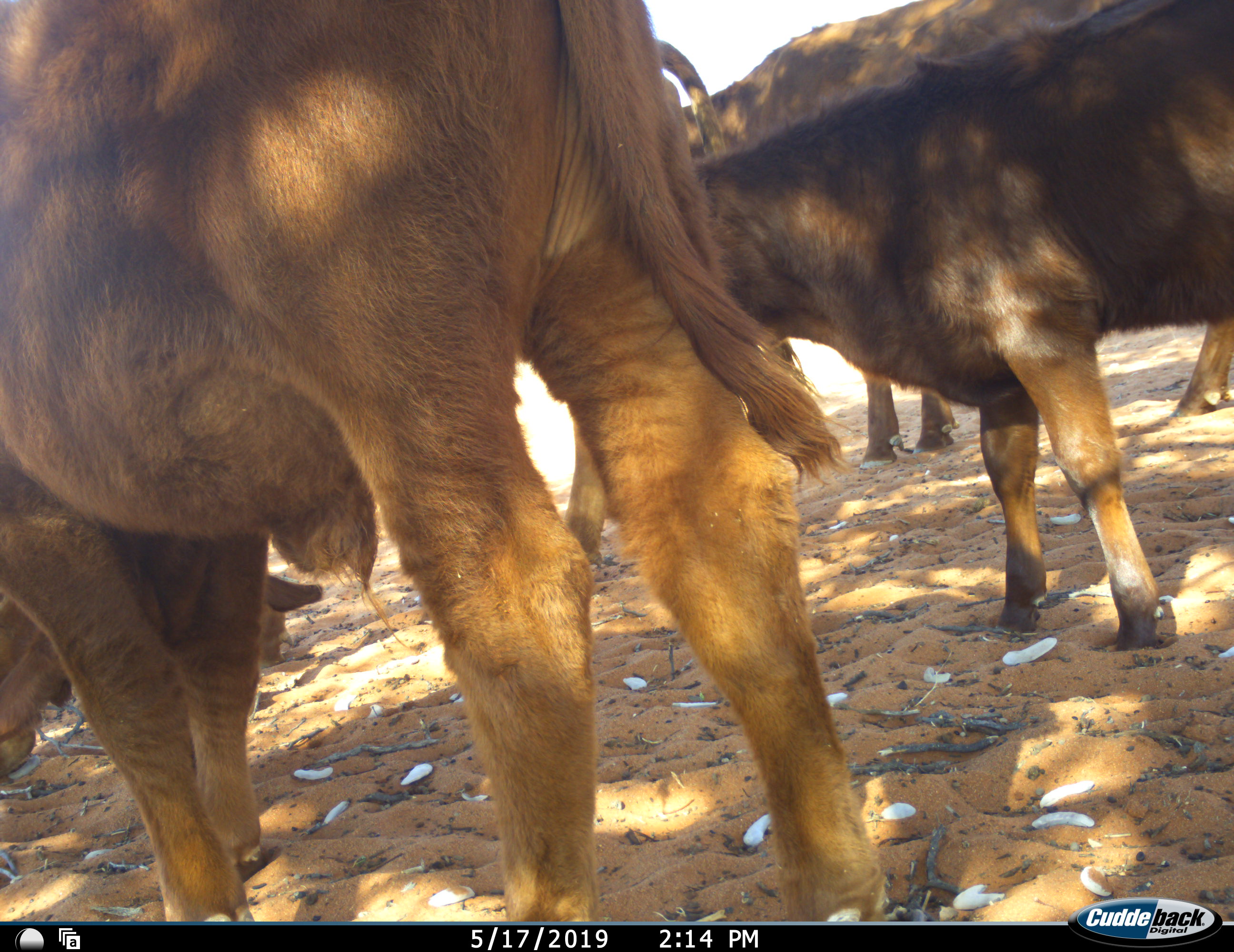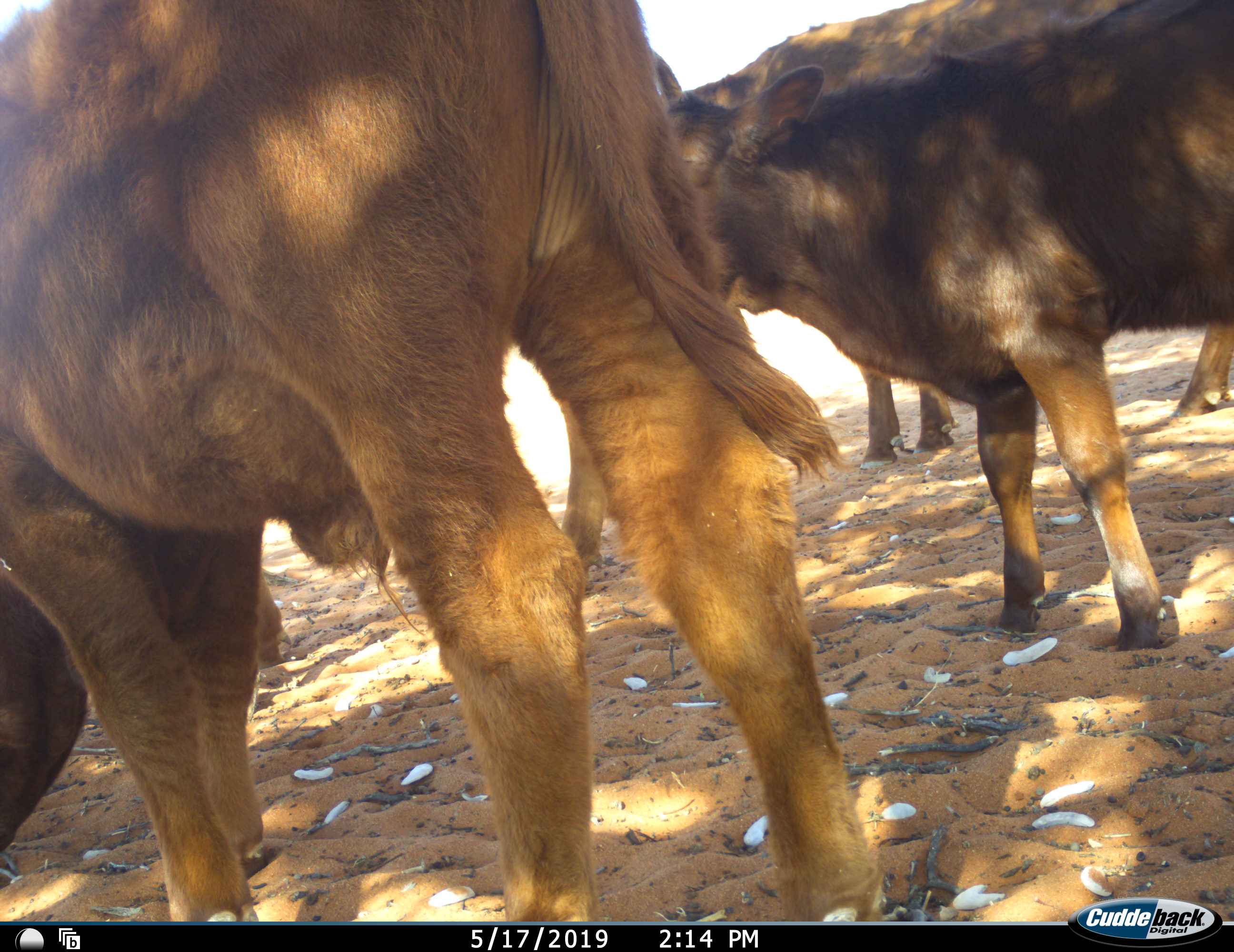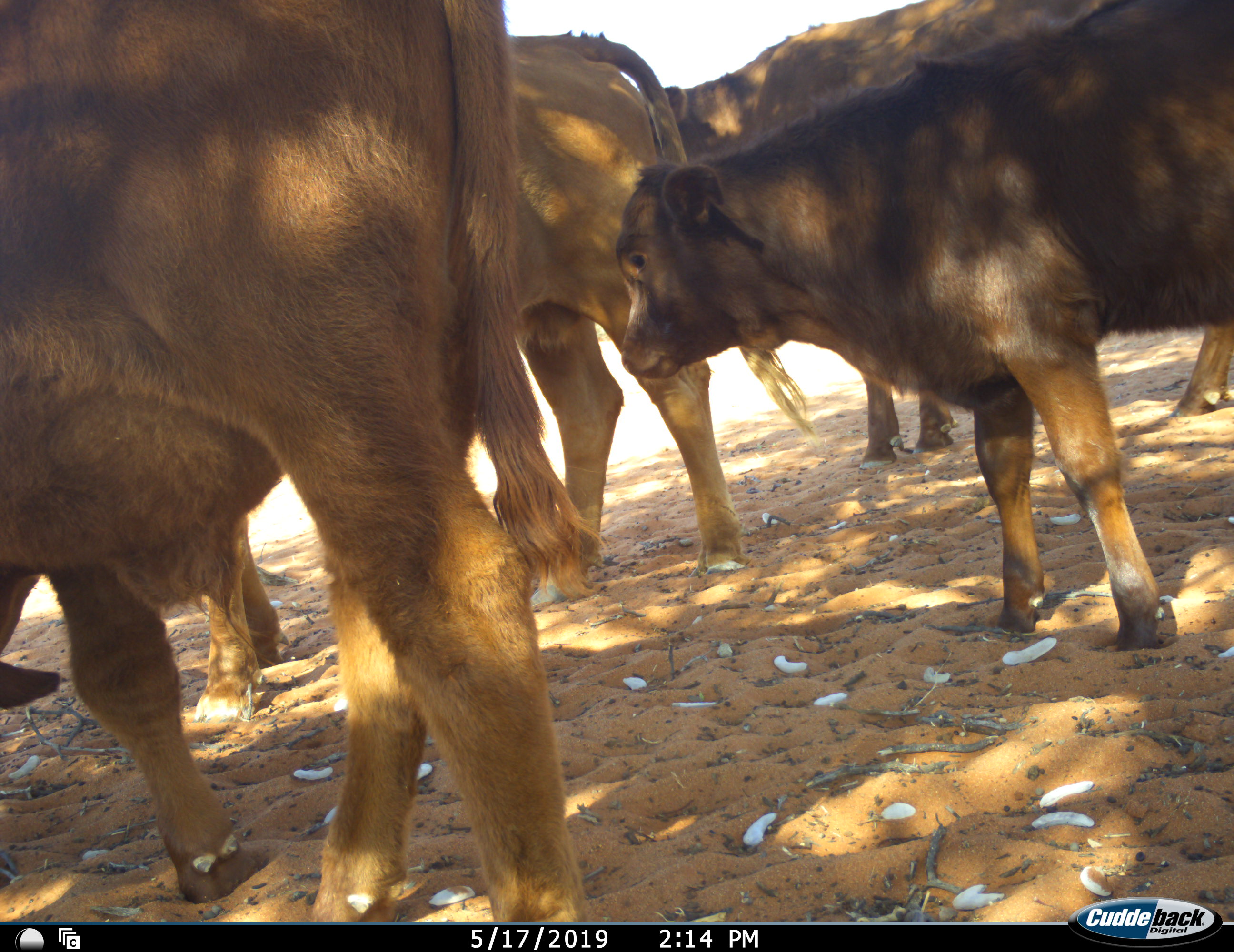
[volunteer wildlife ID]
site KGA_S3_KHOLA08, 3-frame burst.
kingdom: Animalia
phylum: Chordata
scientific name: Vertebrata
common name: domestic animal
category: domesticanimal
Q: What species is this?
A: Domesticanimal (domestic animal) (Vertebrata).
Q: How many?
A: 4.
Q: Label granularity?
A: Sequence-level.